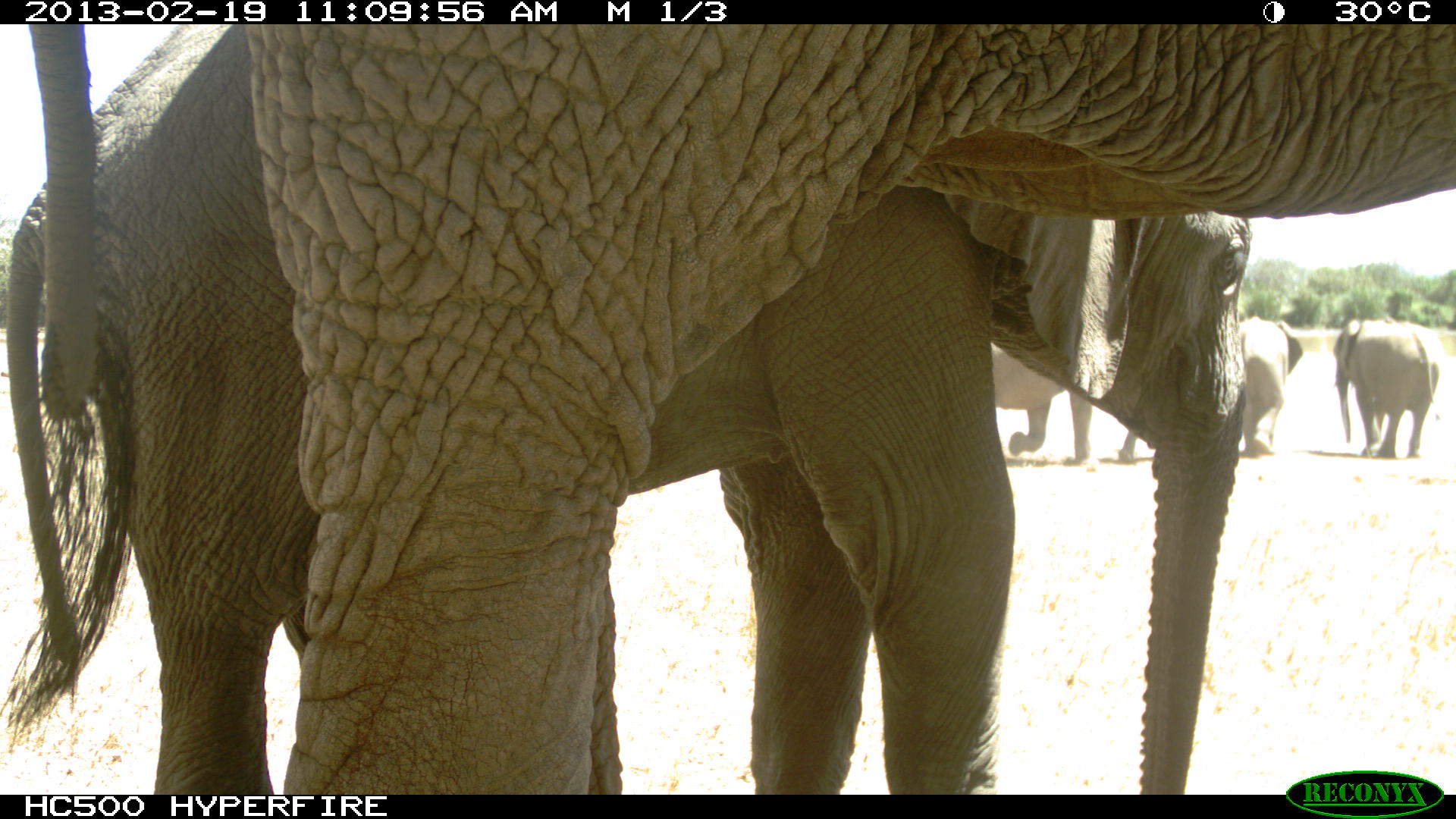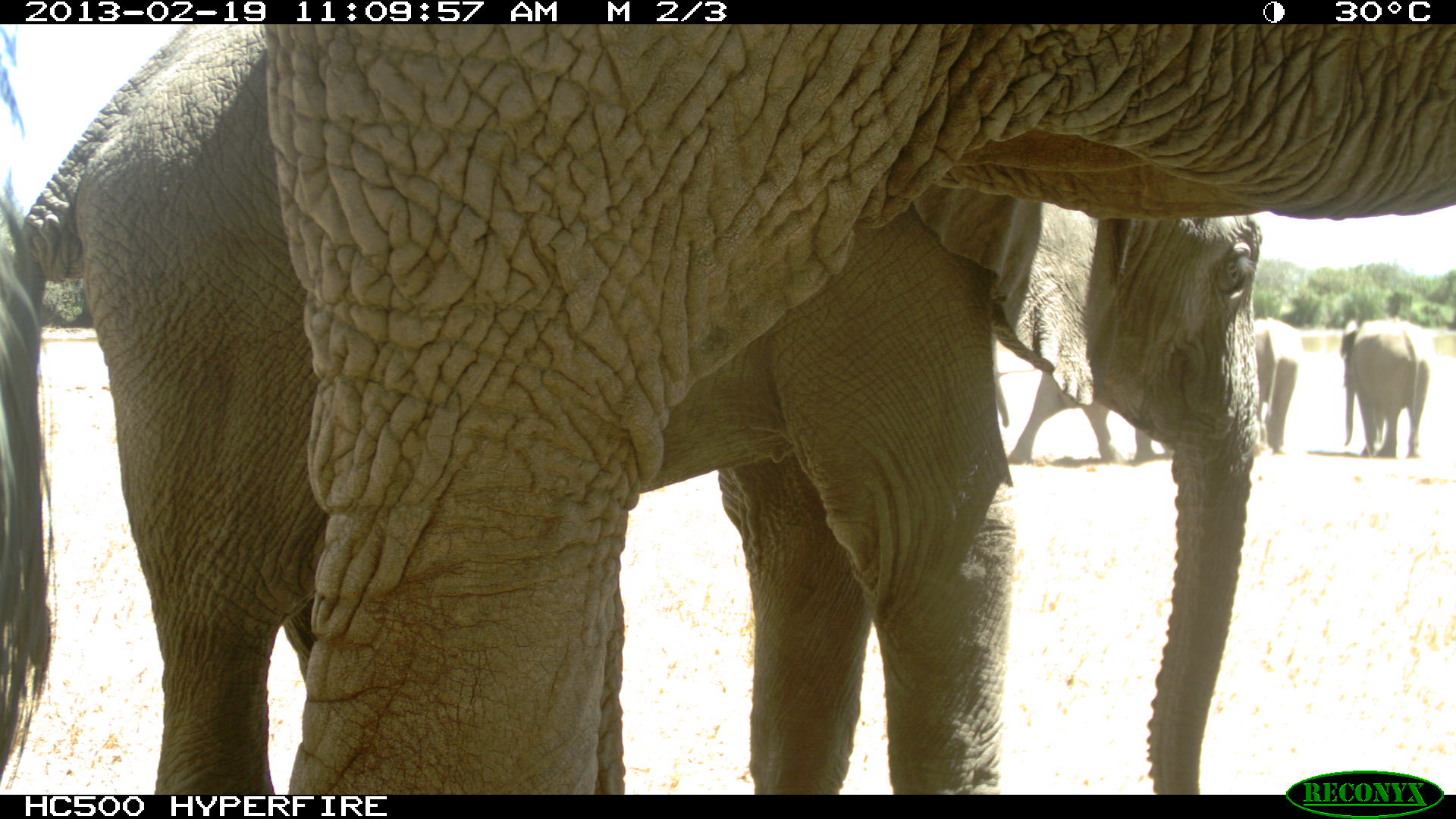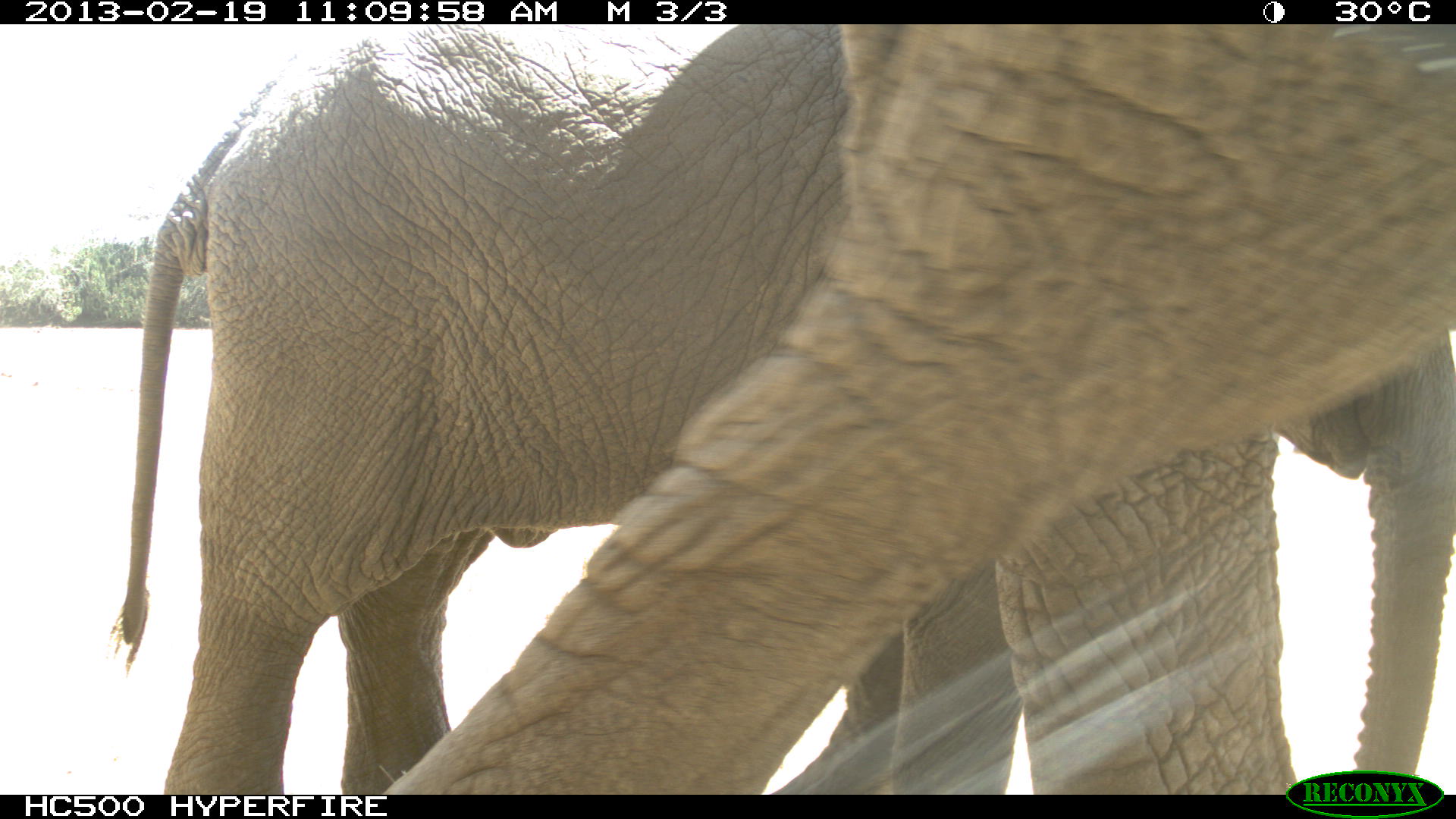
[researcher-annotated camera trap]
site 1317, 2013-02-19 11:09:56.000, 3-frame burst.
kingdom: Animalia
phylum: Chordata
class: Mammalia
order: Proboscidea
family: Elephantidae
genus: Loxodonta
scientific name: Loxodonta africana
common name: african bush elephant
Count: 5.